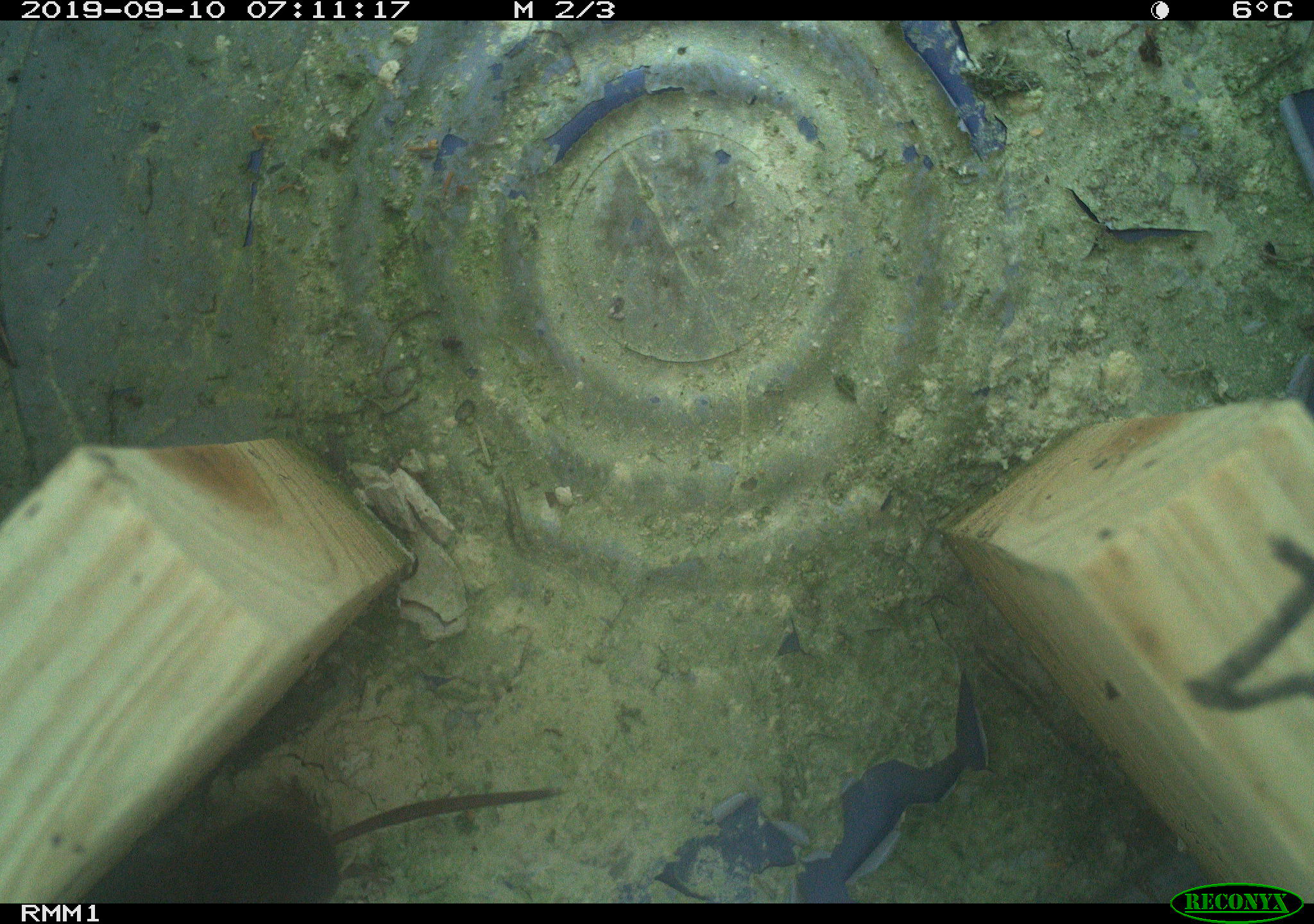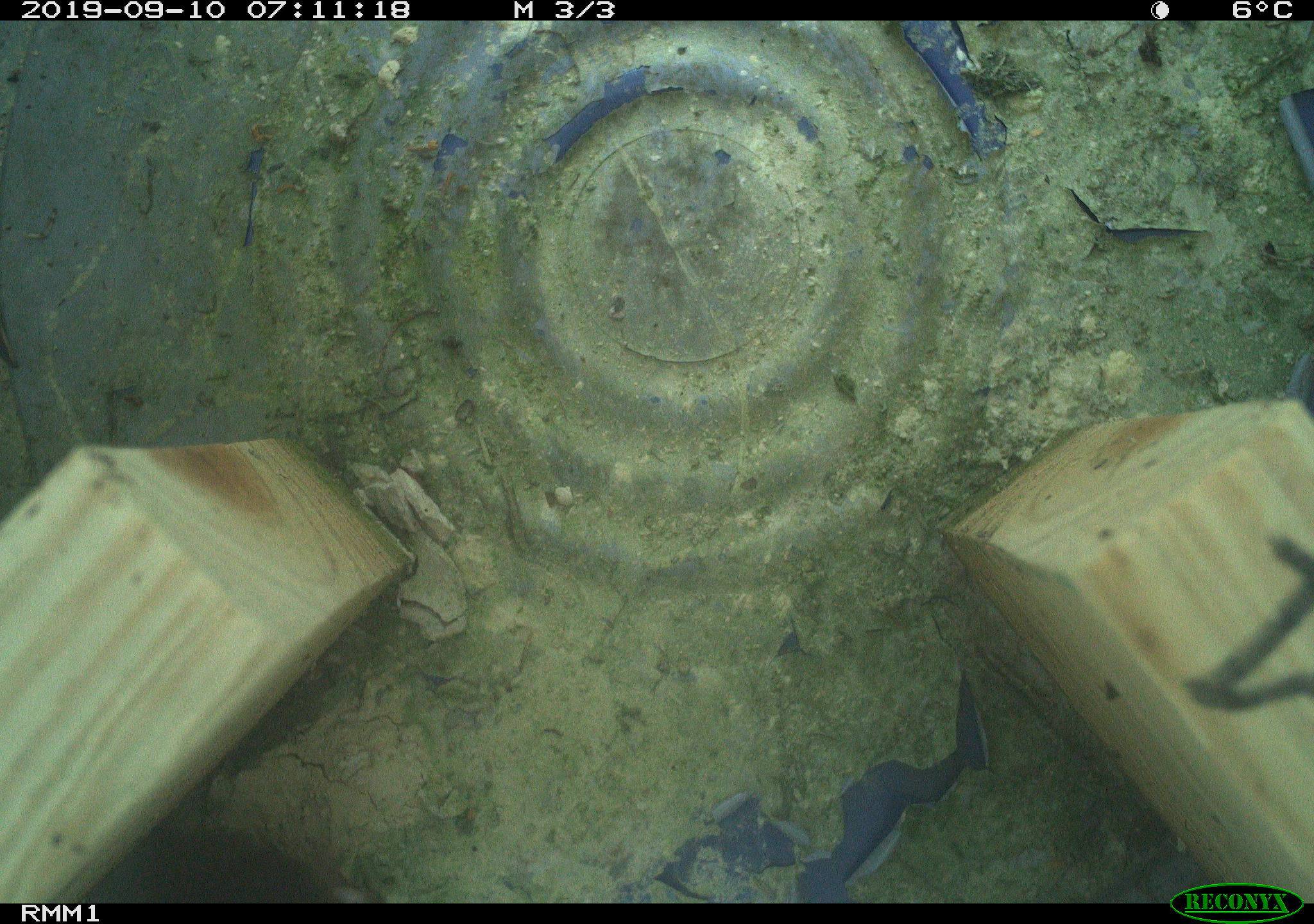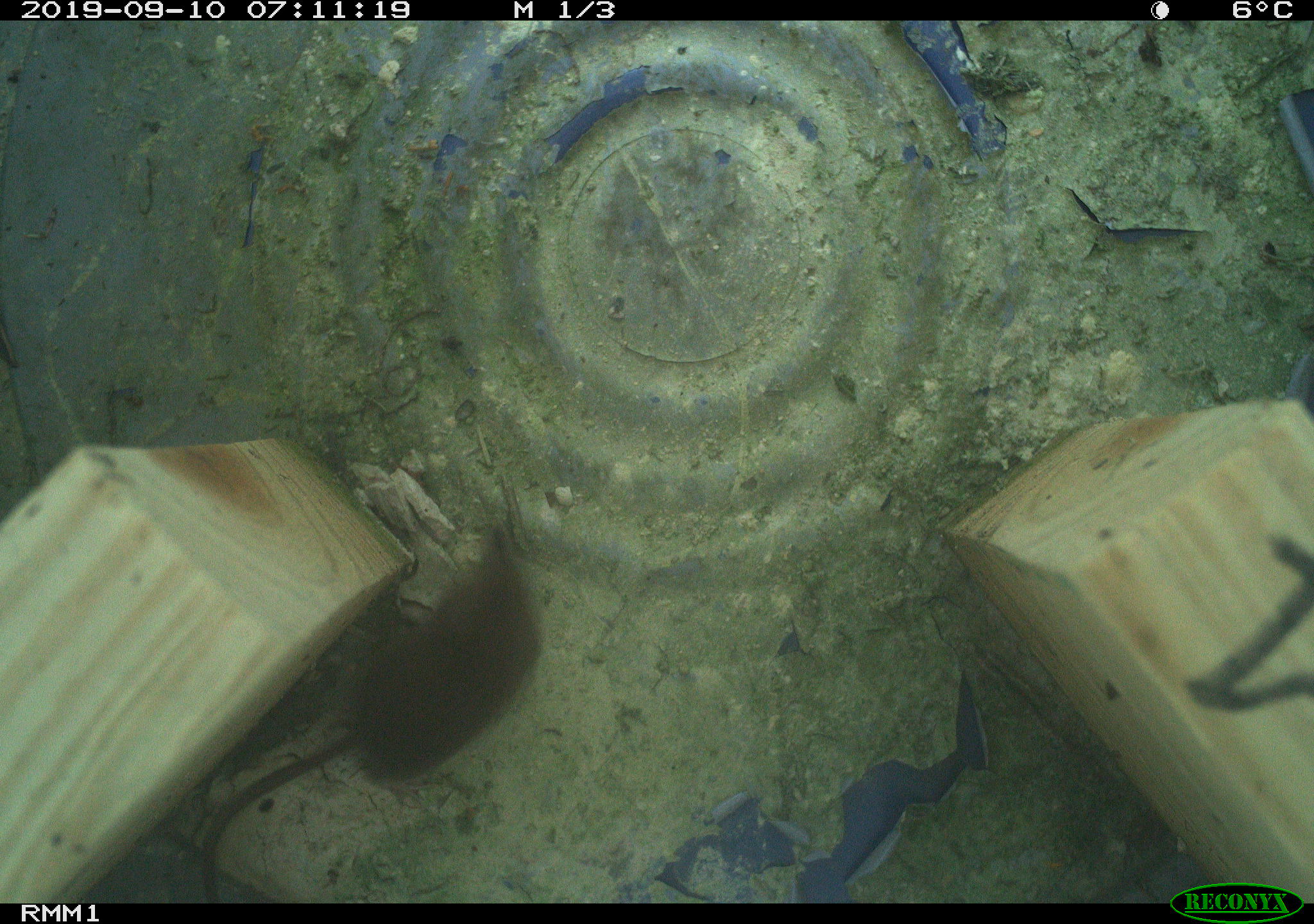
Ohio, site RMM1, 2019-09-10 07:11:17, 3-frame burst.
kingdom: Animalia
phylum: Chordata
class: Mammalia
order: Eulipotyphla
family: Soricidae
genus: Sorex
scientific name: Sorex cinereus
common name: masked shrew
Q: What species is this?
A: Masked shrew (Sorex cinereus).